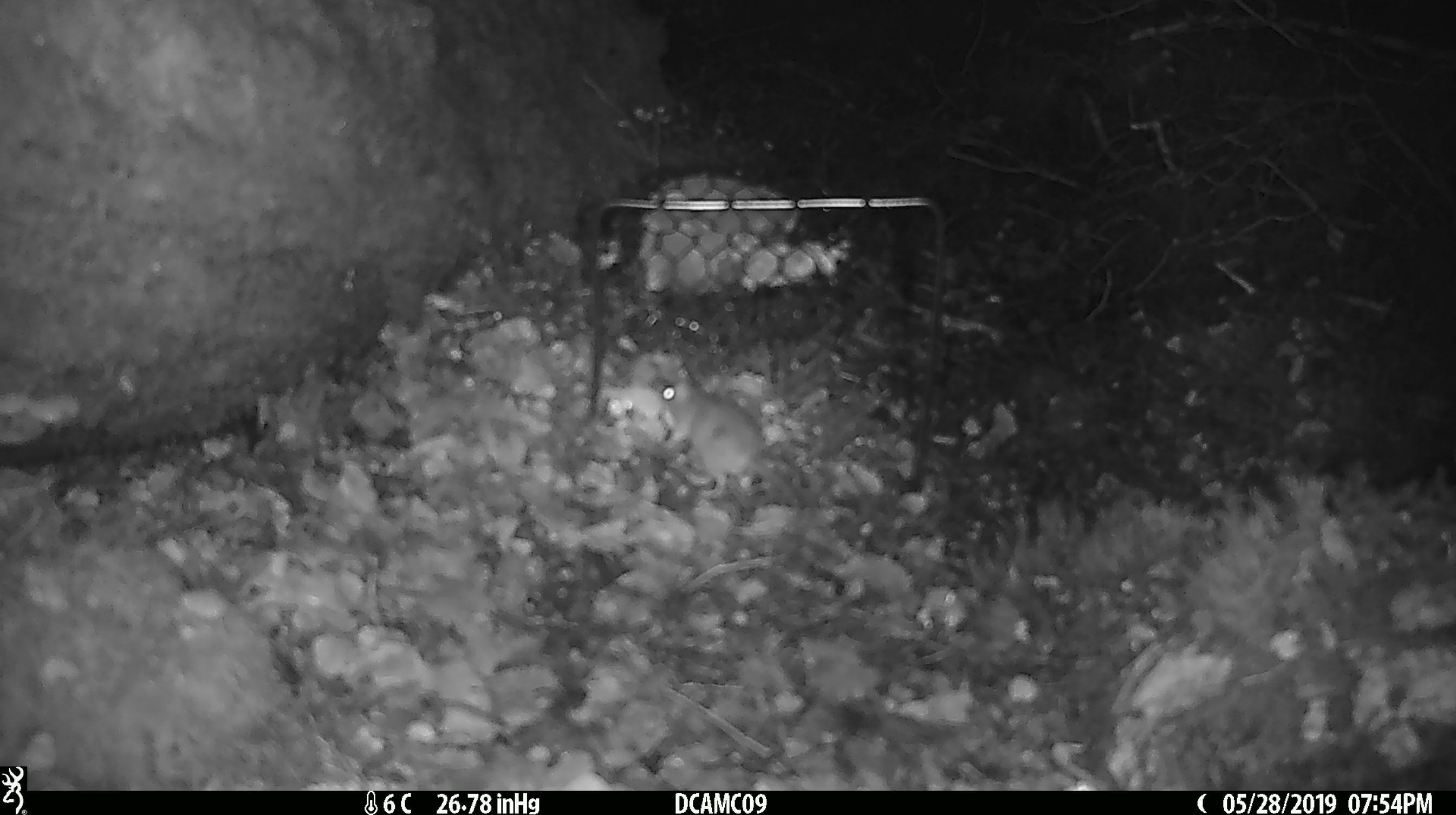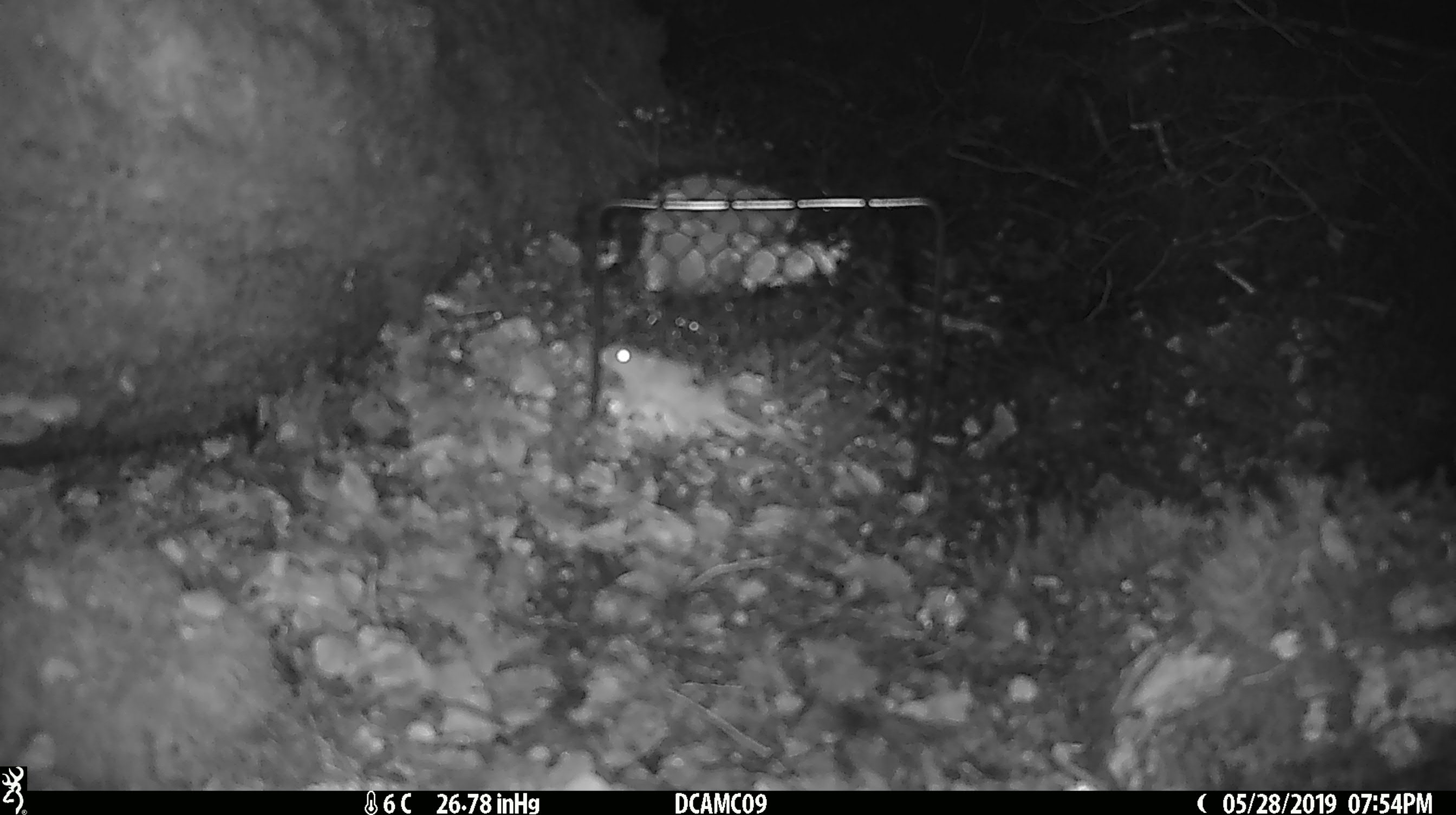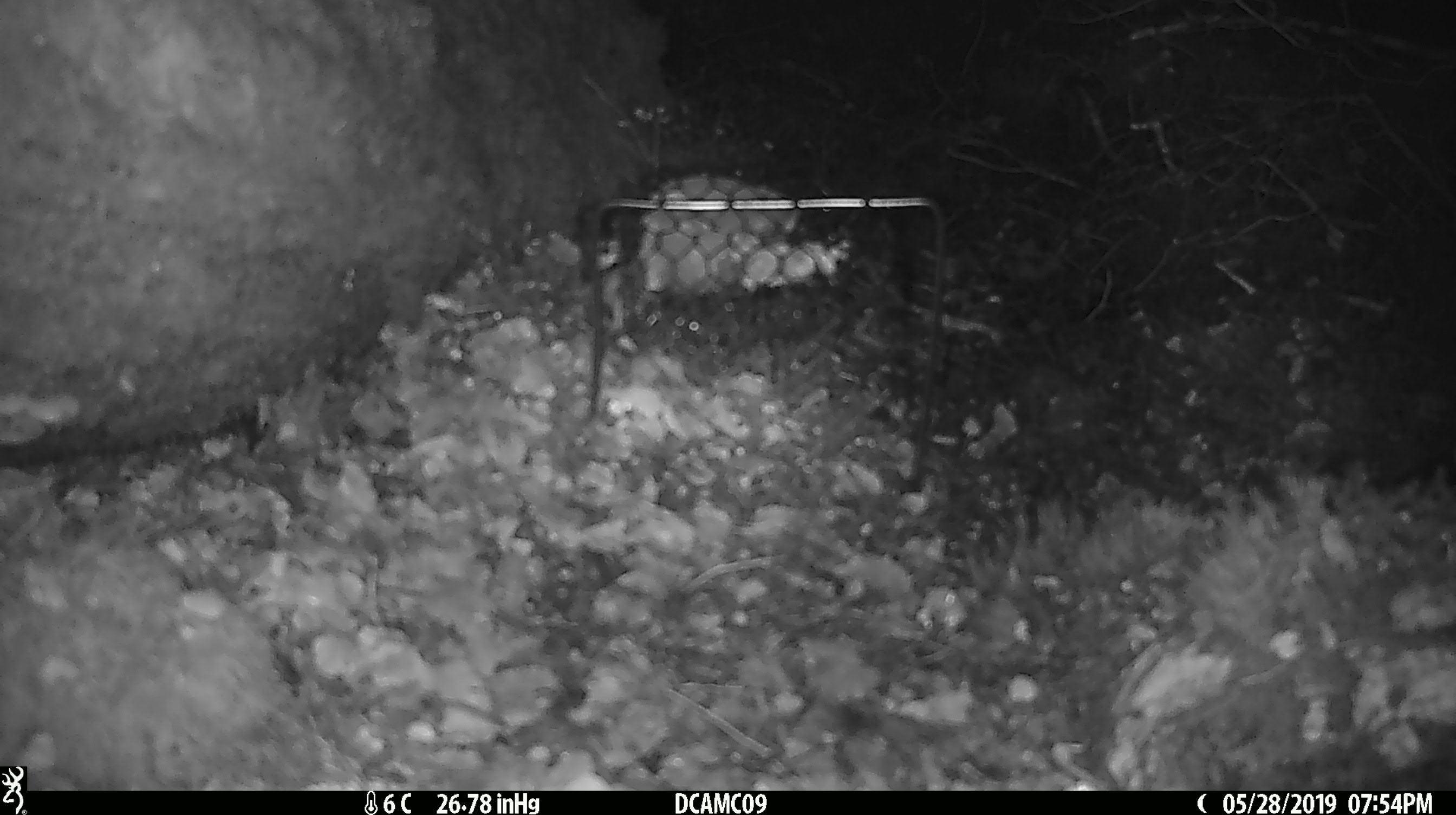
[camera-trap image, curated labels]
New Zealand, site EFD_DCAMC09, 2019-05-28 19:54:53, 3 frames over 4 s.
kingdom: Animalia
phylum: Chordata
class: Mammalia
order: Rodentia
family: Muridae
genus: Mus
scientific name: Mus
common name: mouse